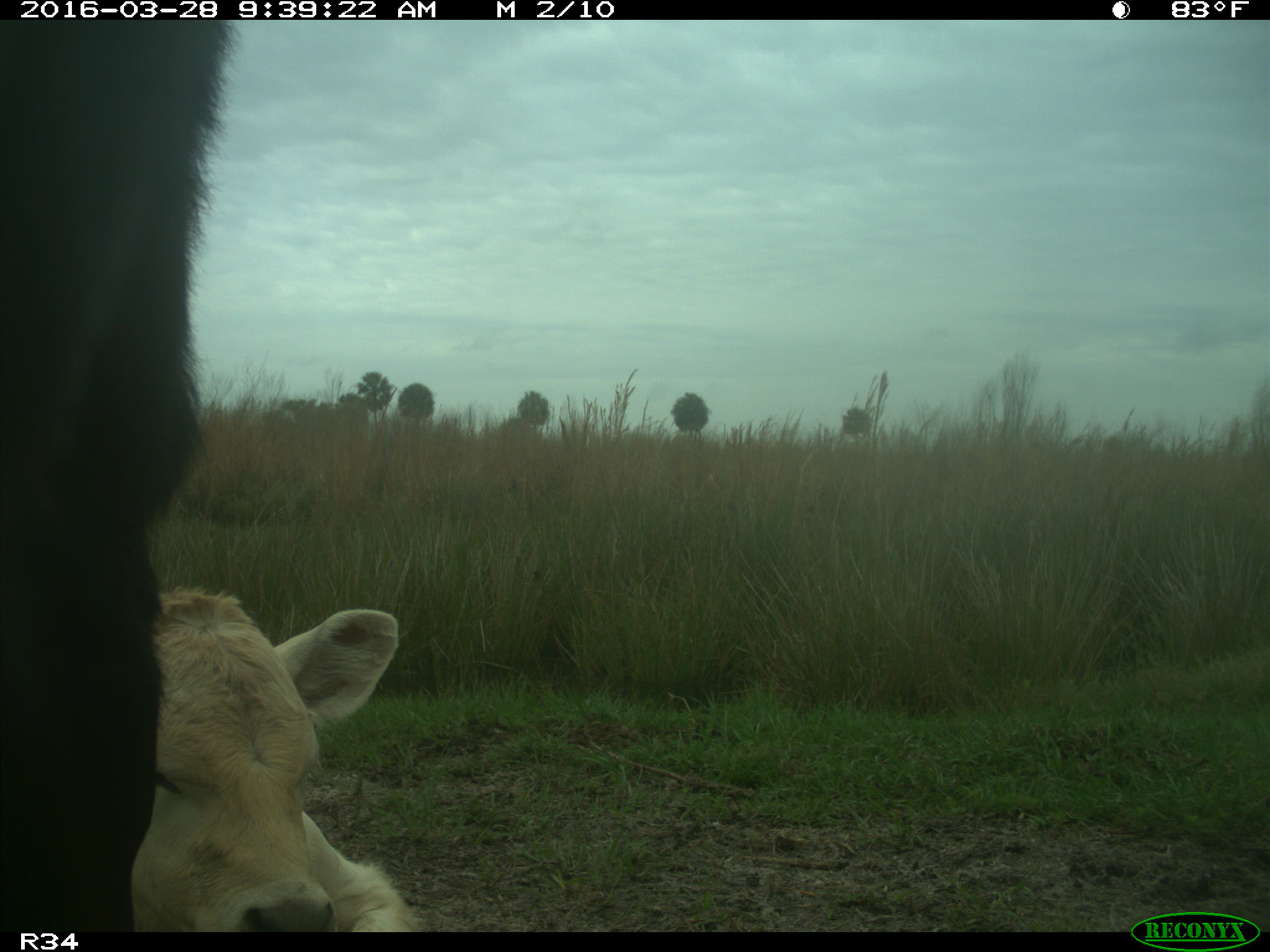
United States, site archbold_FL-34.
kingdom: Animalia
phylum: Chordata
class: Mammalia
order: Artiodactyla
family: Bovidae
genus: Bos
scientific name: Bos taurus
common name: domestic cow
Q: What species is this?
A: Bos taurus (domestic cow).